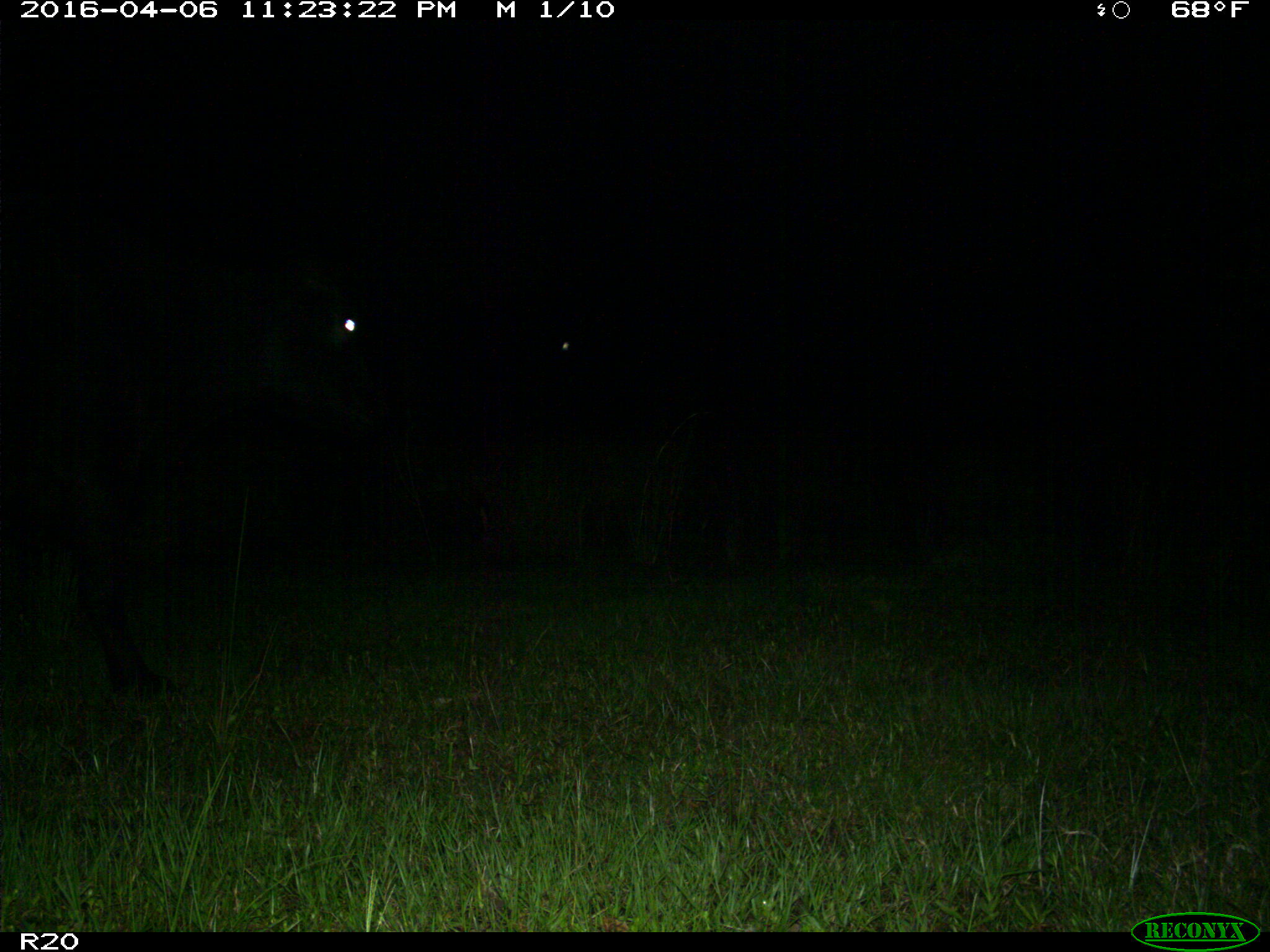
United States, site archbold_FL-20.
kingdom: Animalia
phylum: Chordata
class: Mammalia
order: Artiodactyla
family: Bovidae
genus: Bos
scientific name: Bos taurus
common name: domestic cow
Bos taurus (domestic cow).